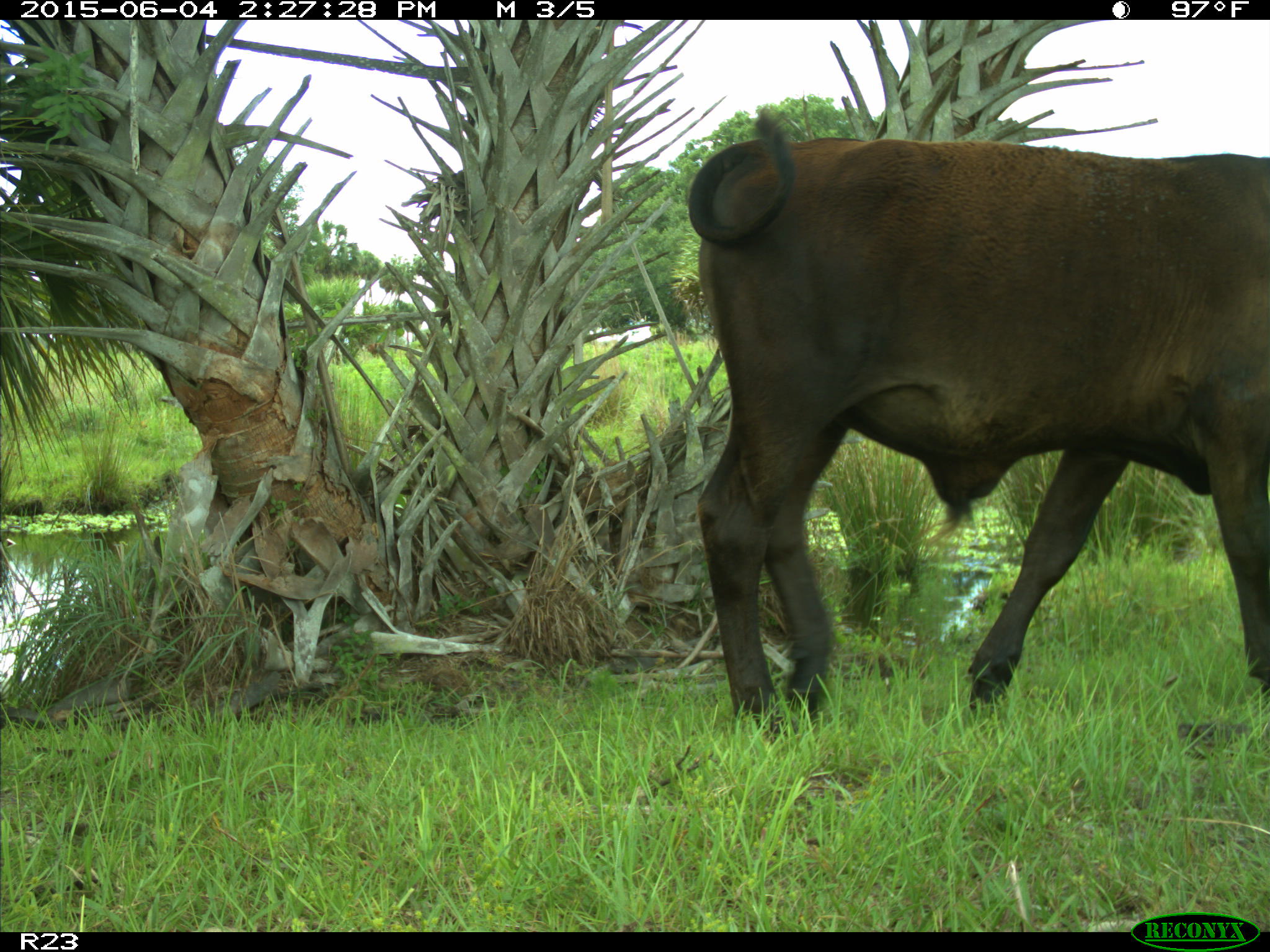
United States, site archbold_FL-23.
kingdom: Animalia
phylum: Chordata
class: Mammalia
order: Artiodactyla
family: Bovidae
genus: Bos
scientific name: Bos taurus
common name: domestic cow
Bos taurus (domestic cow).